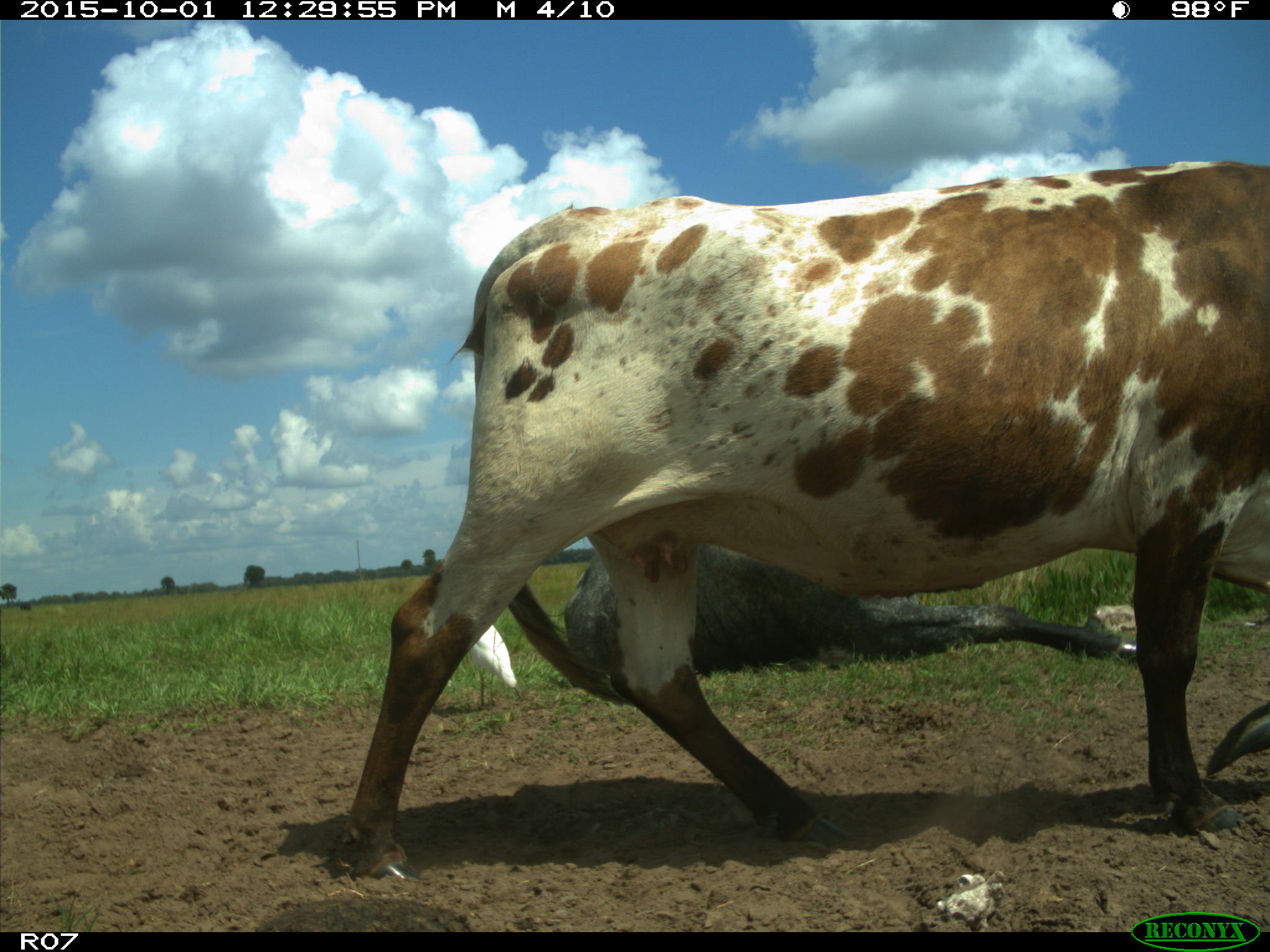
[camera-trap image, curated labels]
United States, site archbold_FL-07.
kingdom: Animalia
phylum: Chordata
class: Mammalia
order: Artiodactyla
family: Bovidae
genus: Bos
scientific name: Bos taurus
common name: domestic cow